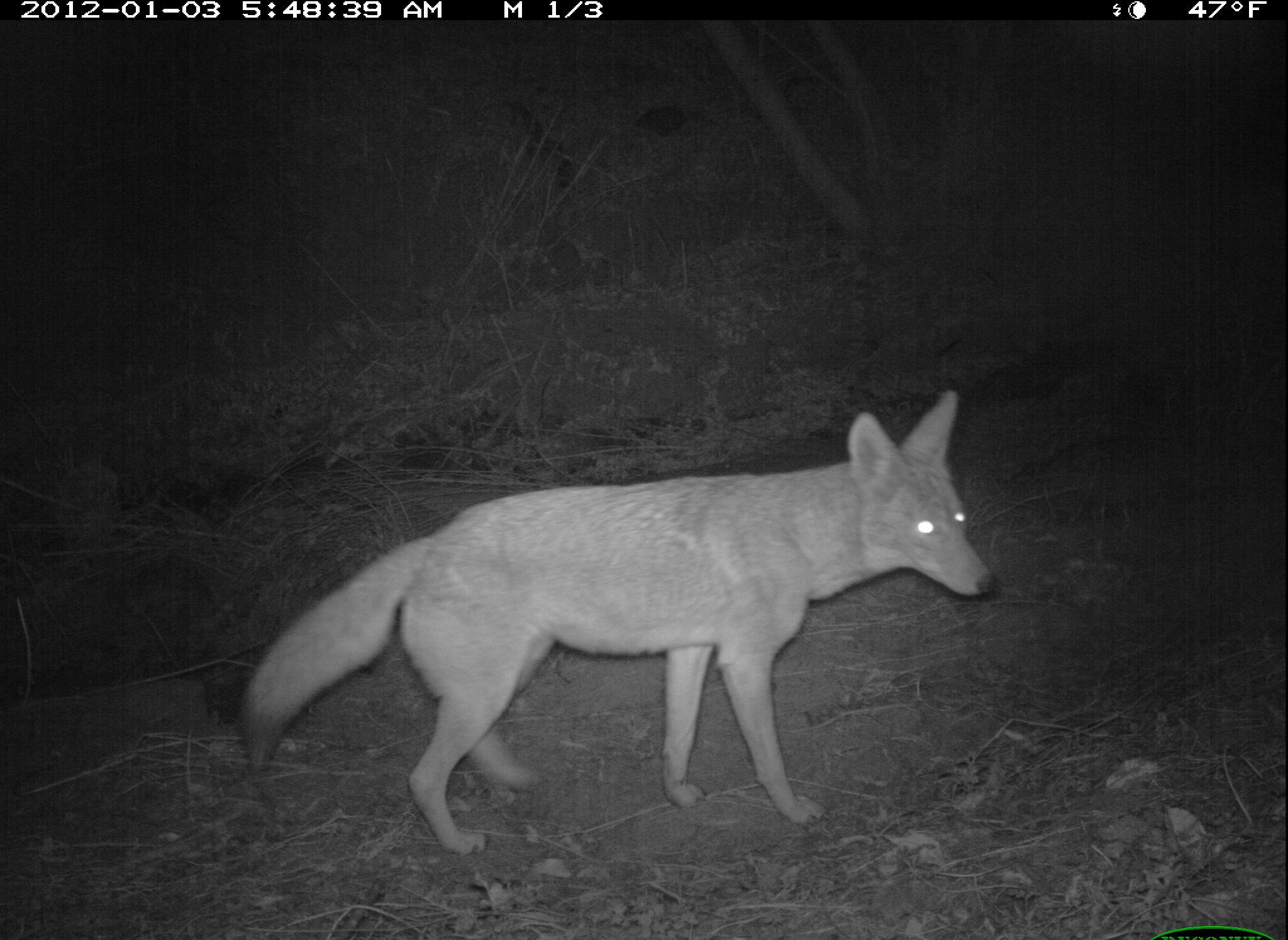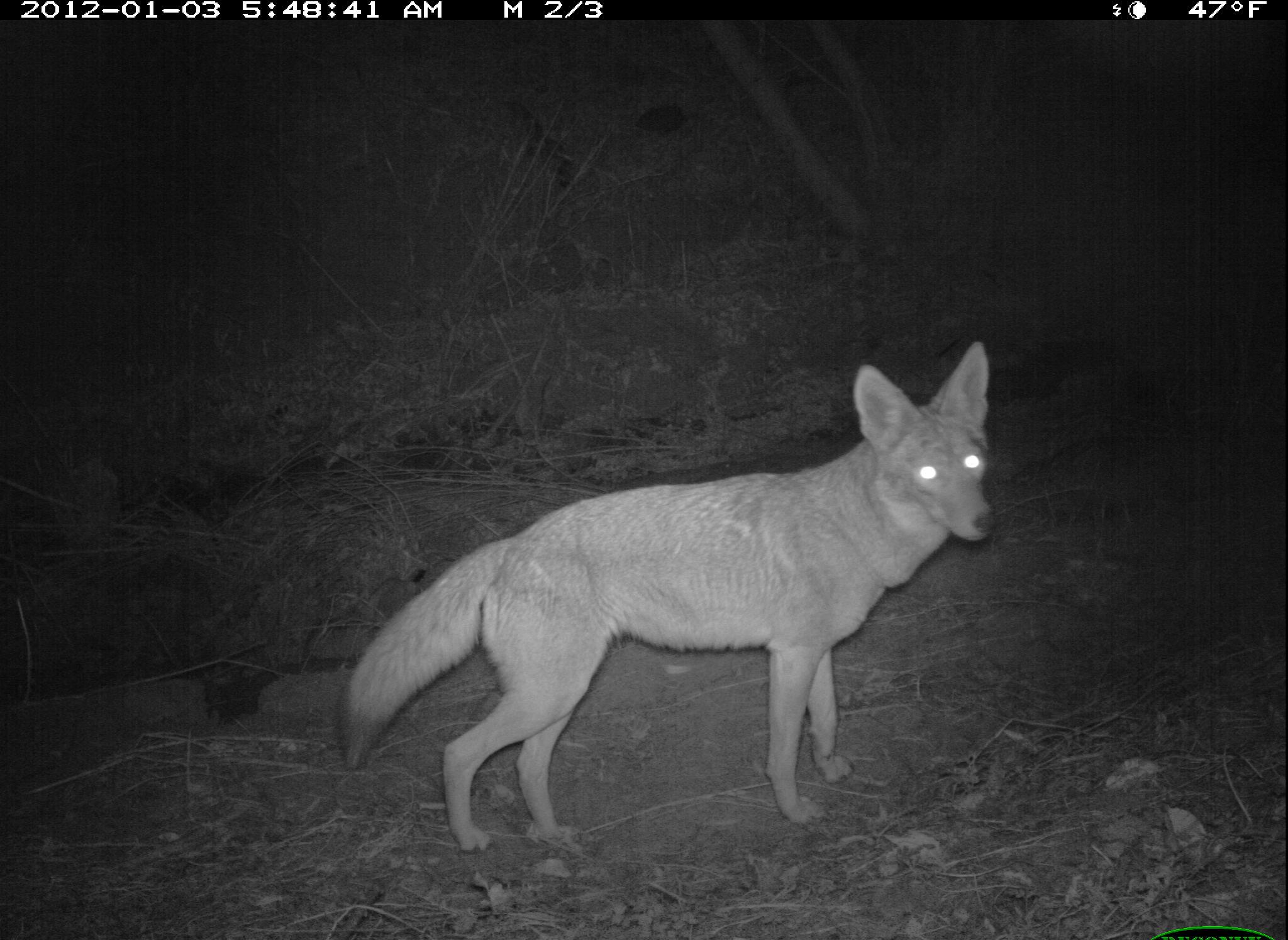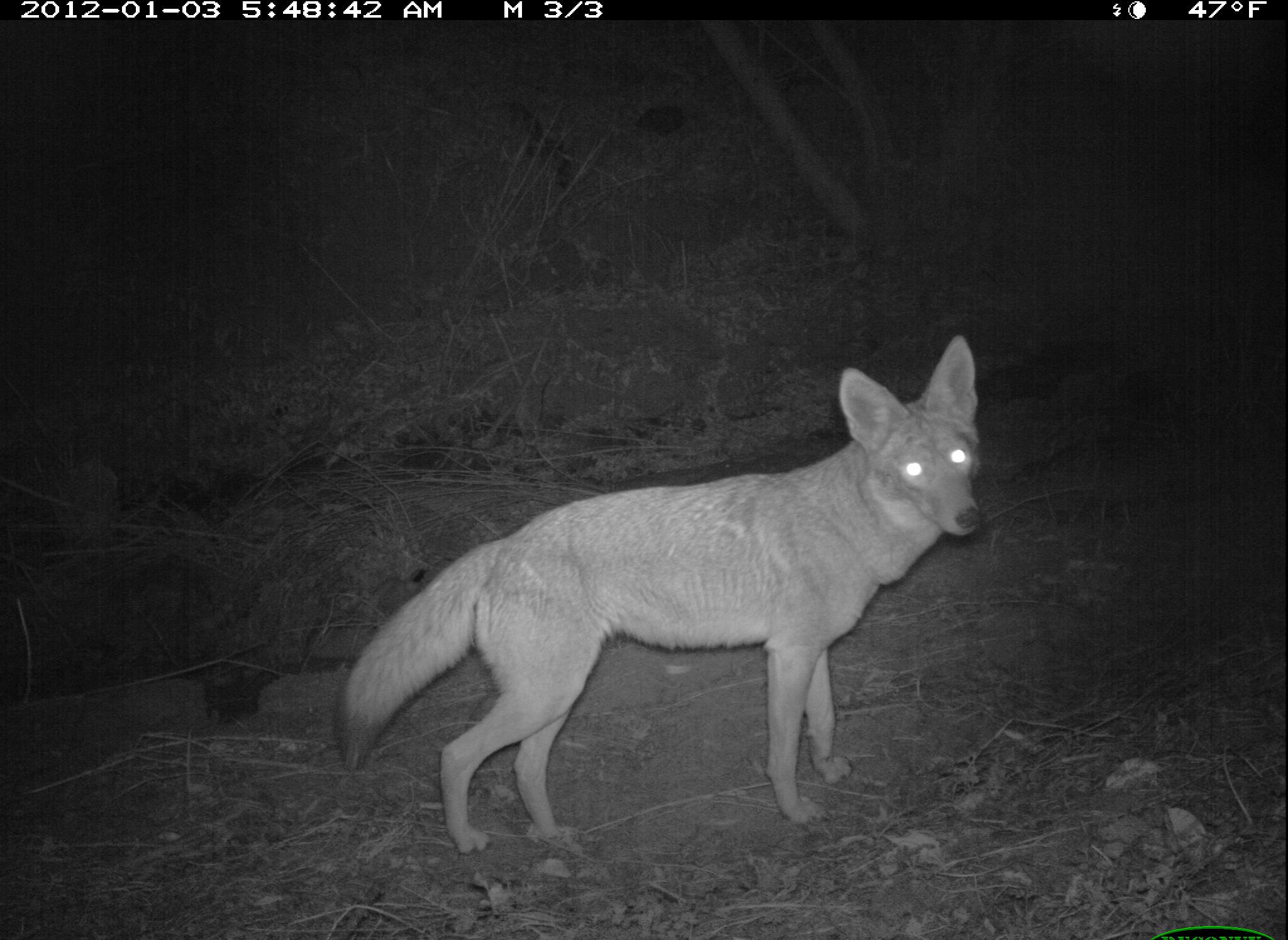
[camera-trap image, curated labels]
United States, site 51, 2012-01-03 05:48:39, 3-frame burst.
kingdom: Animalia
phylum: Chordata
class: Mammalia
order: Carnivora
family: Canidae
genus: Canis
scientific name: Canis latrans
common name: coyote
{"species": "coyote (Canis latrans)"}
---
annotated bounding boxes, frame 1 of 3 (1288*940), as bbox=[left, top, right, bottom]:
coyote: bbox=[235, 391, 1001, 859]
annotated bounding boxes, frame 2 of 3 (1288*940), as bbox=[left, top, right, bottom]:
coyote: bbox=[333, 338, 1006, 859]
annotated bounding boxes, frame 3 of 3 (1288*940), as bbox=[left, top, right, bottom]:
coyote: bbox=[332, 329, 998, 860]